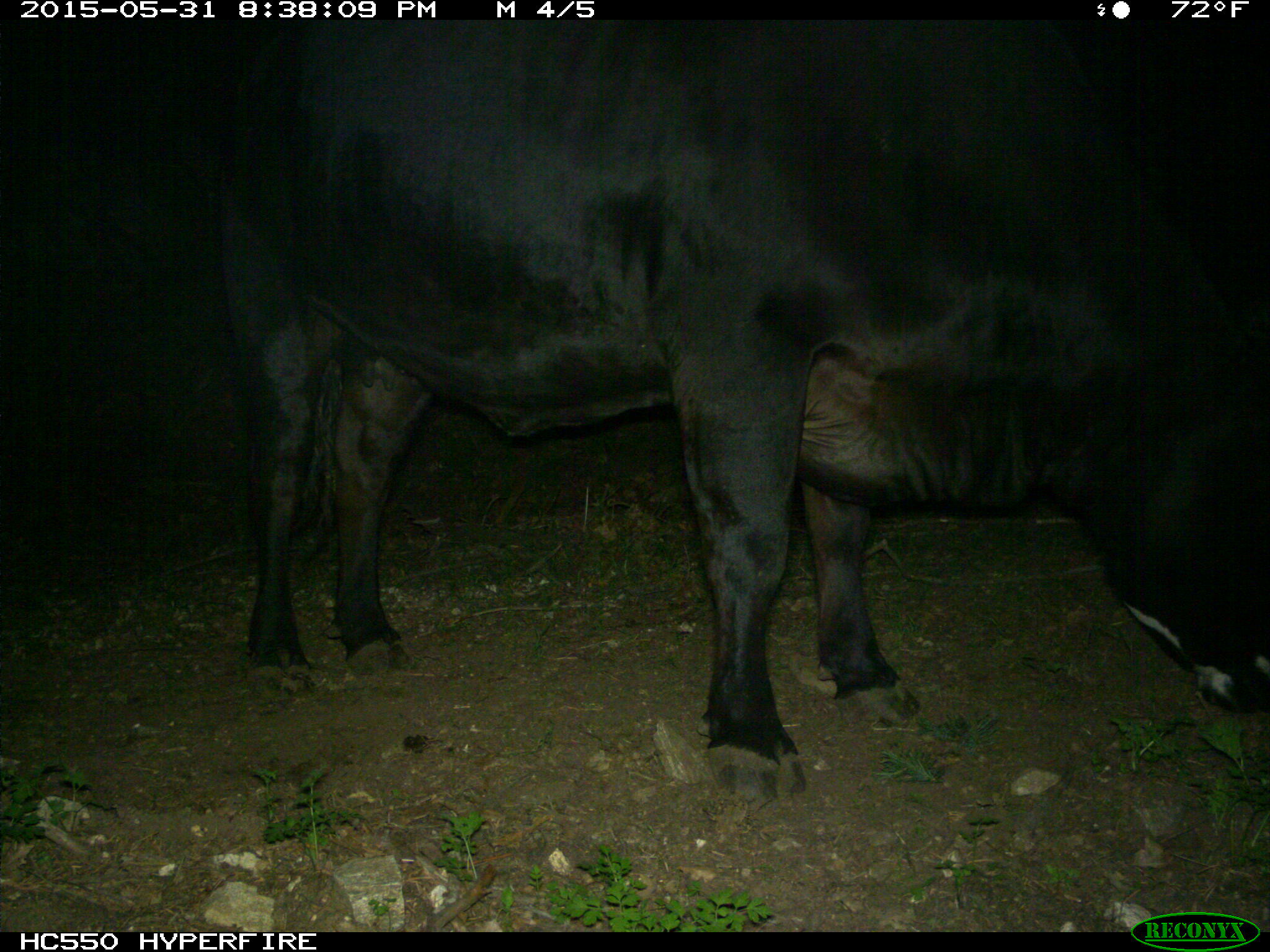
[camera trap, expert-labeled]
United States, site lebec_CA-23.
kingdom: Animalia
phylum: Chordata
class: Mammalia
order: Artiodactyla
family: Bovidae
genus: Bos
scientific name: Bos taurus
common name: domestic cow